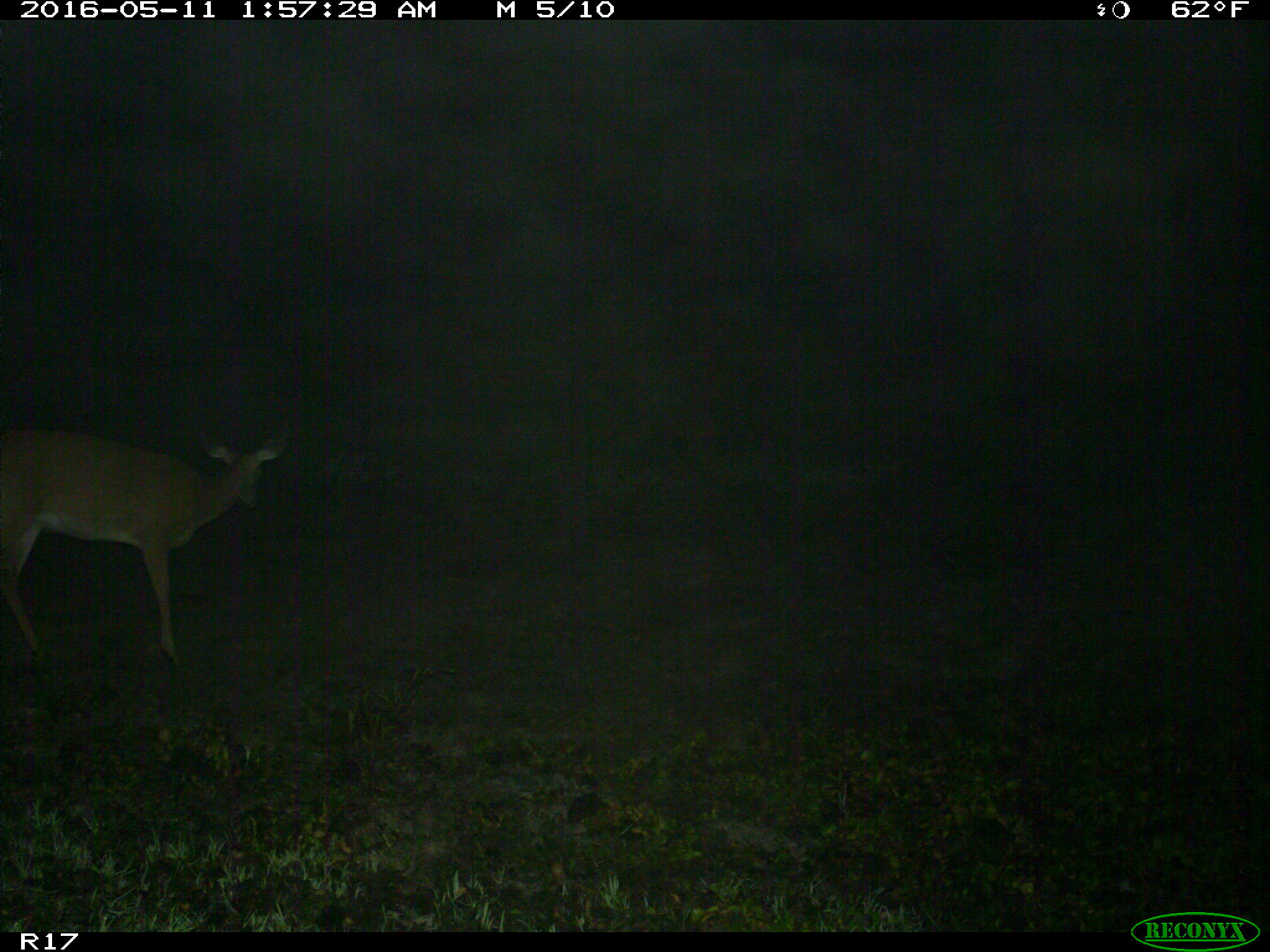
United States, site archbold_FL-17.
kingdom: Animalia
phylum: Chordata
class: Mammalia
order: Artiodactyla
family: Cervidae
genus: Odocoileus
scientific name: Odocoileus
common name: deer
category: unidentified deer